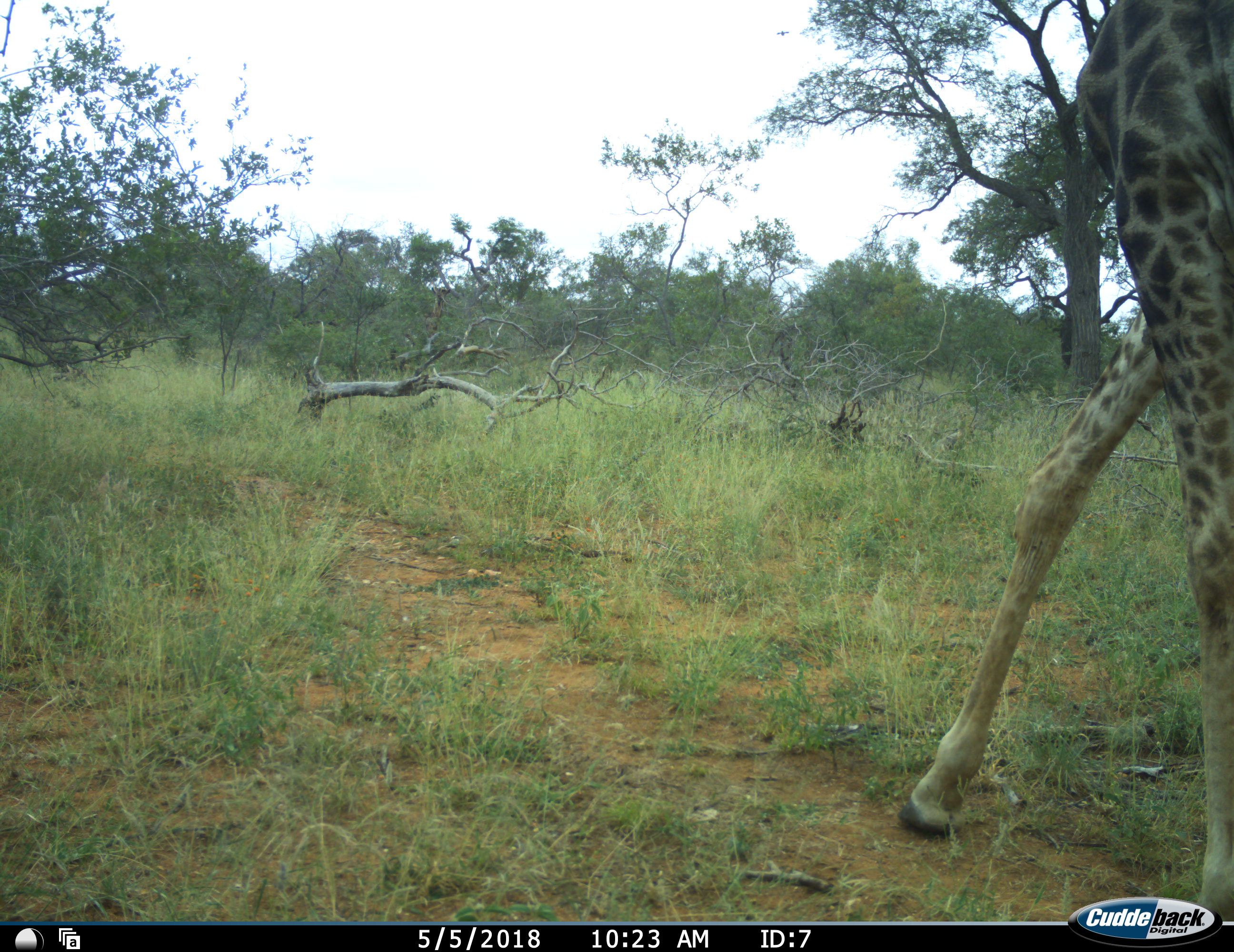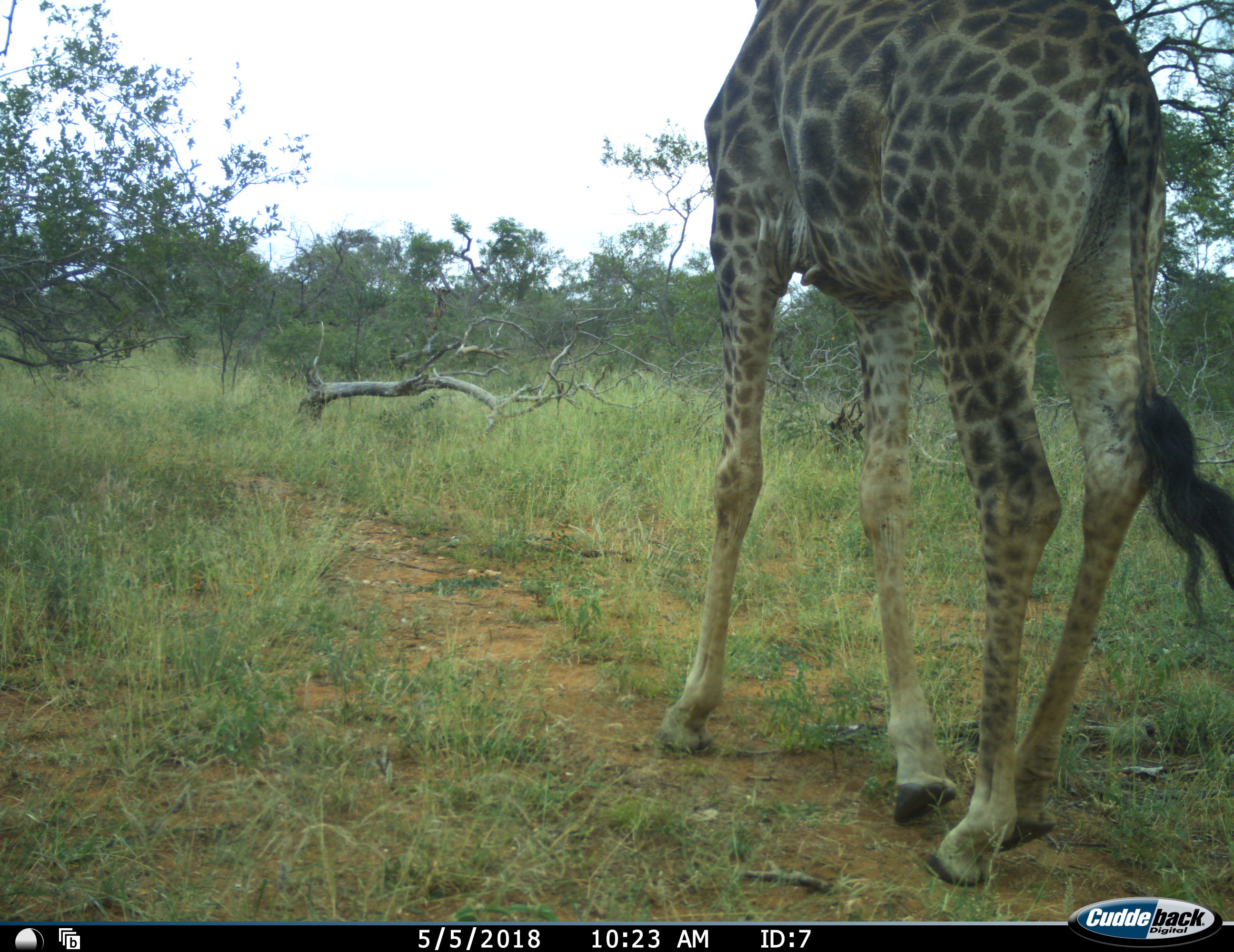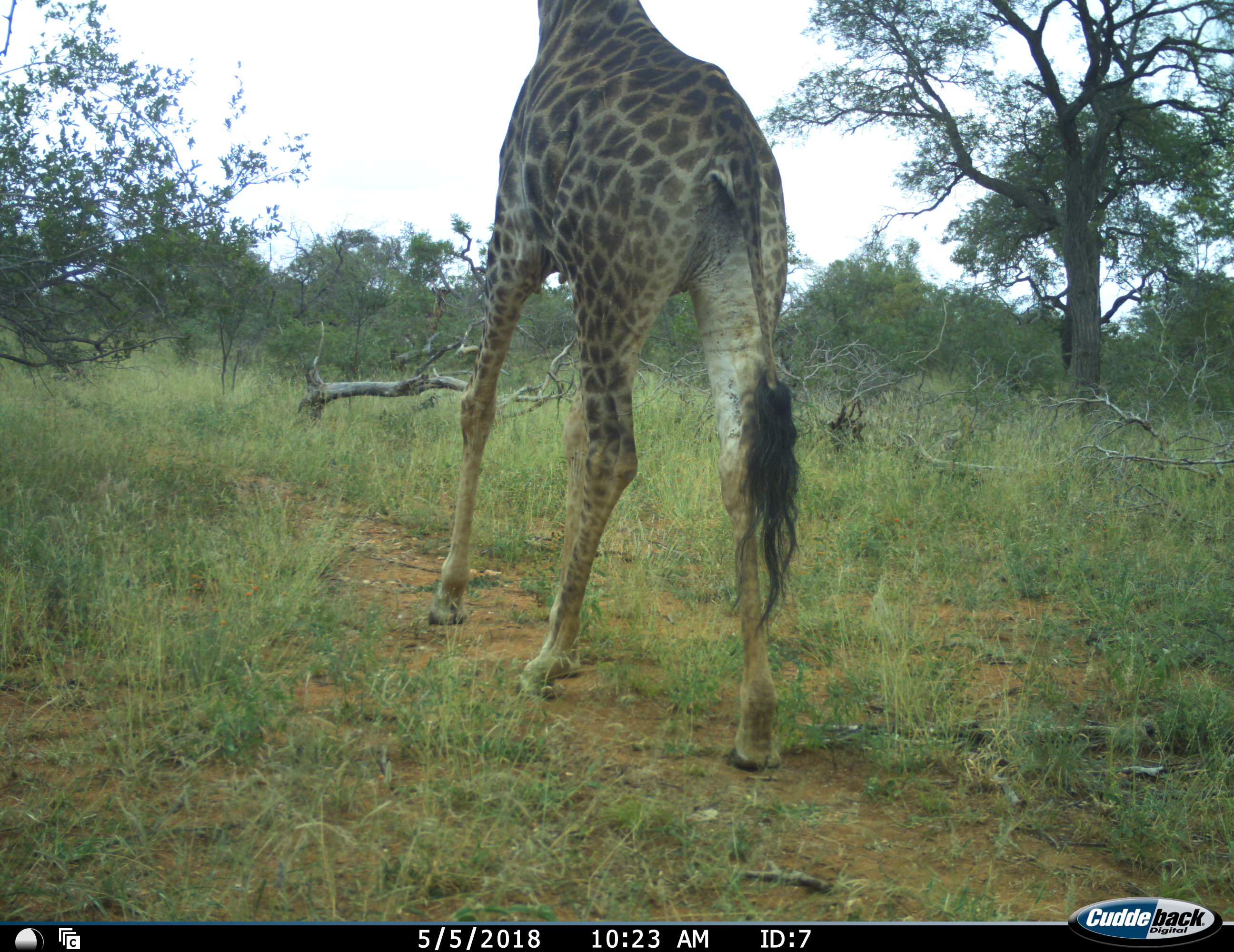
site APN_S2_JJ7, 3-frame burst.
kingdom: Animalia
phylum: Chordata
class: Mammalia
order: Artiodactyla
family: Giraffidae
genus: Giraffa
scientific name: Giraffa camelopardalis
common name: giraffe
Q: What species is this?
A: Giraffe (Giraffa camelopardalis).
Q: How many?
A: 1.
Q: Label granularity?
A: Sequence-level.